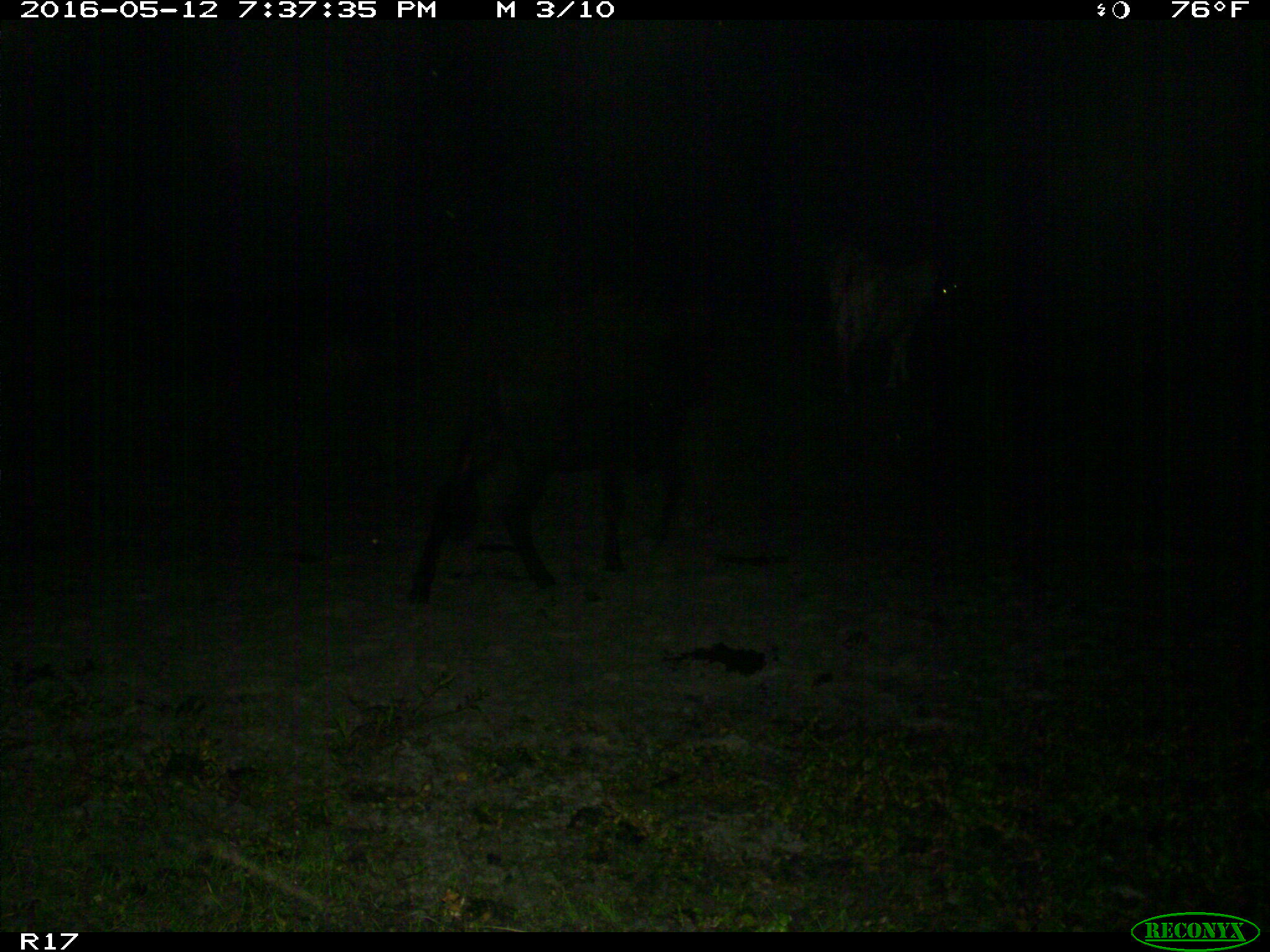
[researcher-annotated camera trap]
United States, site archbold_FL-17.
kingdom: Animalia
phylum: Chordata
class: Mammalia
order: Artiodactyla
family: Bovidae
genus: Bos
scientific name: Bos taurus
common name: domestic cow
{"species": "Bos taurus (domestic cow)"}